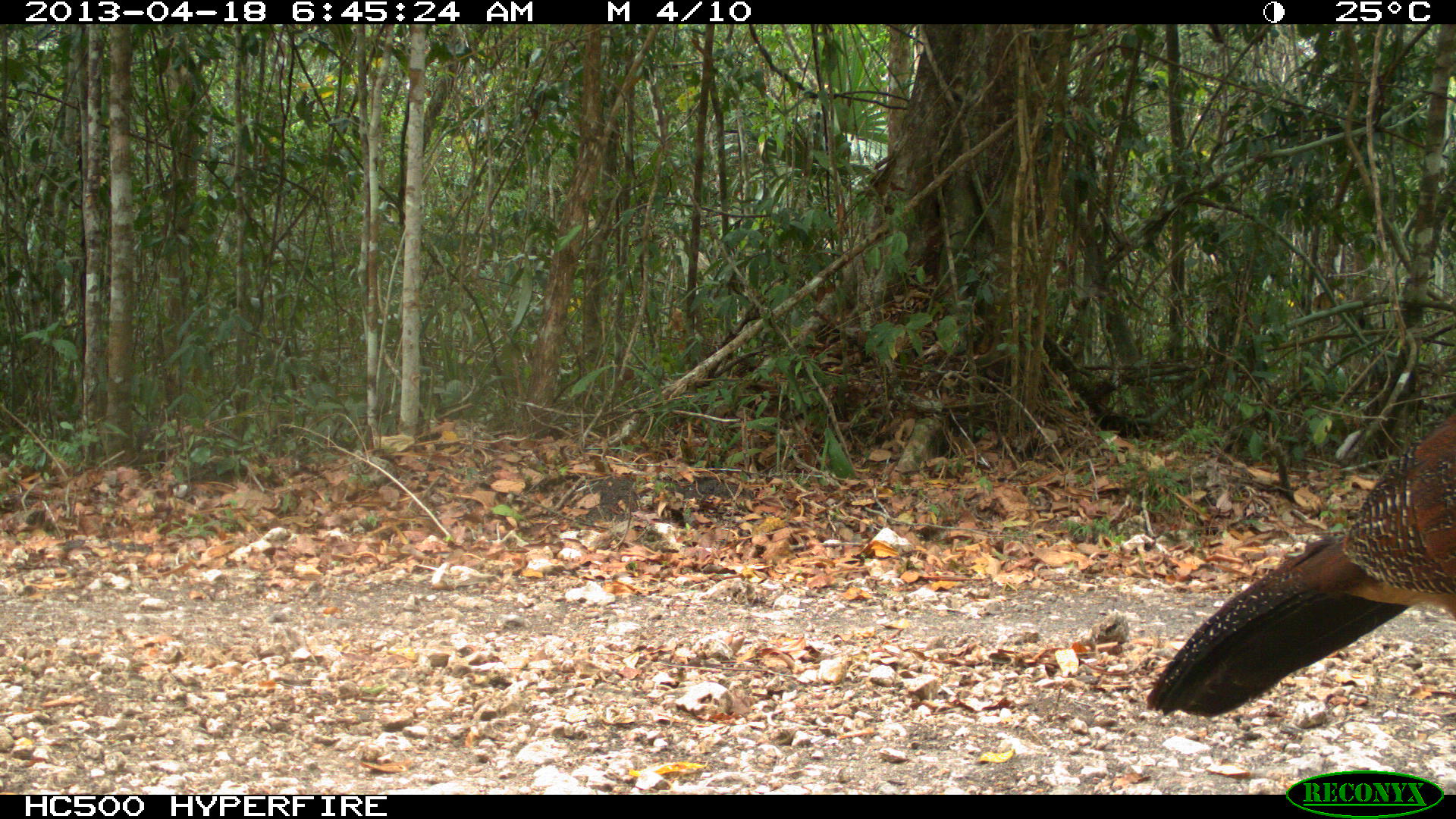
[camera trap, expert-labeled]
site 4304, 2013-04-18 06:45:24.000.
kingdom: Animalia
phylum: Chordata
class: Aves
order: Galliformes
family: Cracidae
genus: Crax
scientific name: Crax rubra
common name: great curassow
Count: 1.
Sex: female.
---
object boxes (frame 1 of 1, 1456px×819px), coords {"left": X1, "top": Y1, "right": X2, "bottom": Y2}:
crax rubra: {"left": 1145, "top": 410, "right": 1456, "bottom": 717}